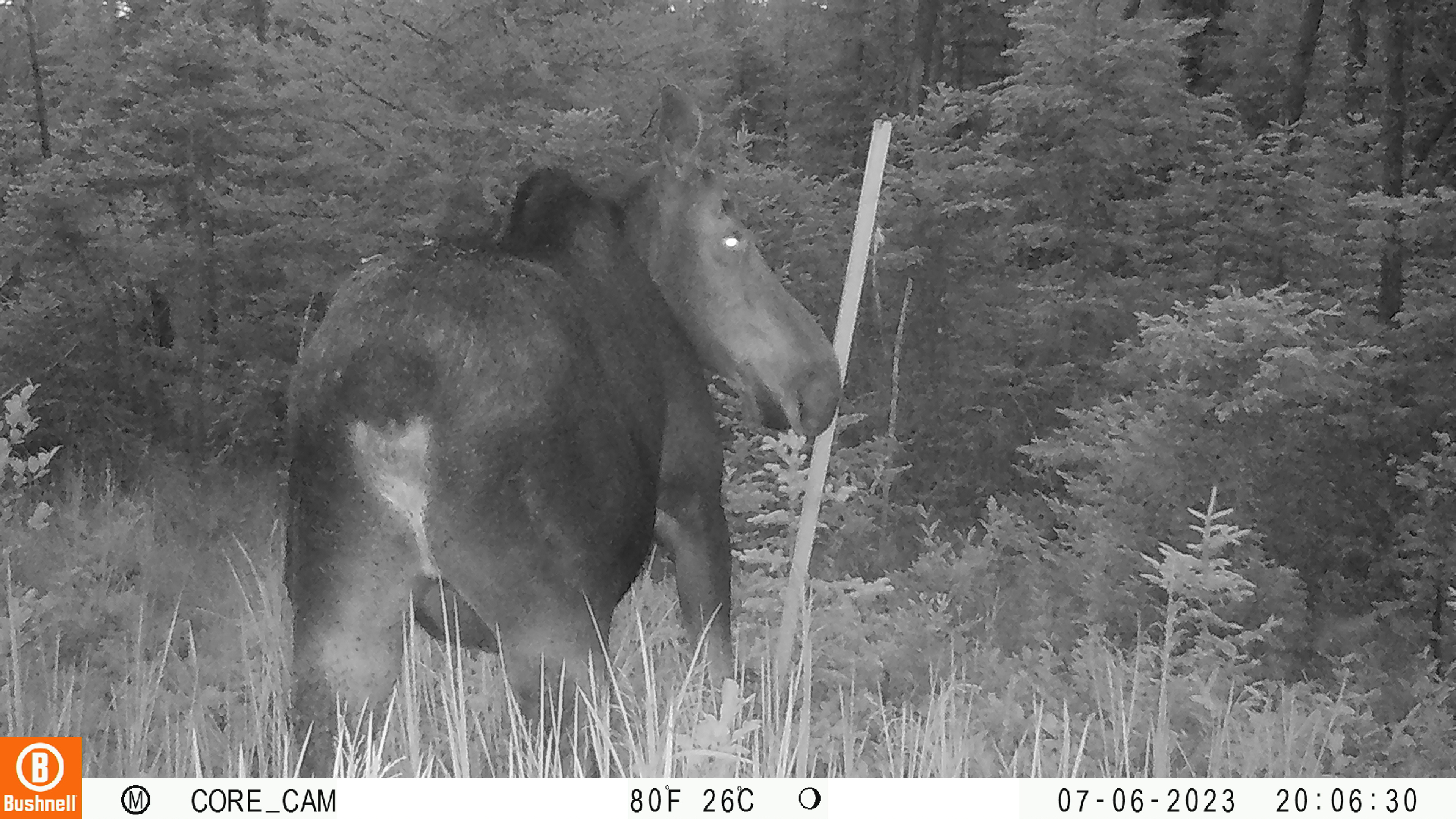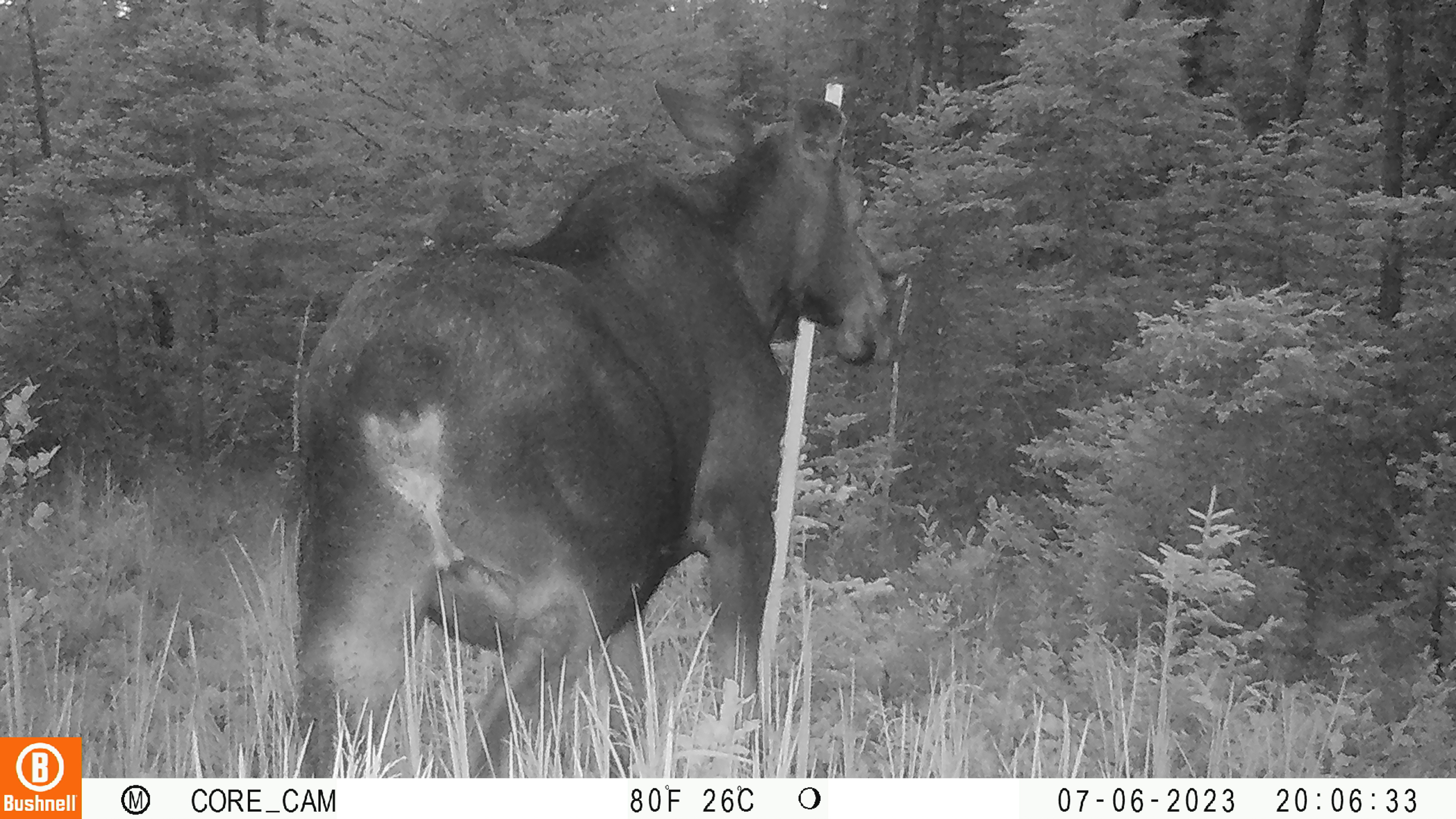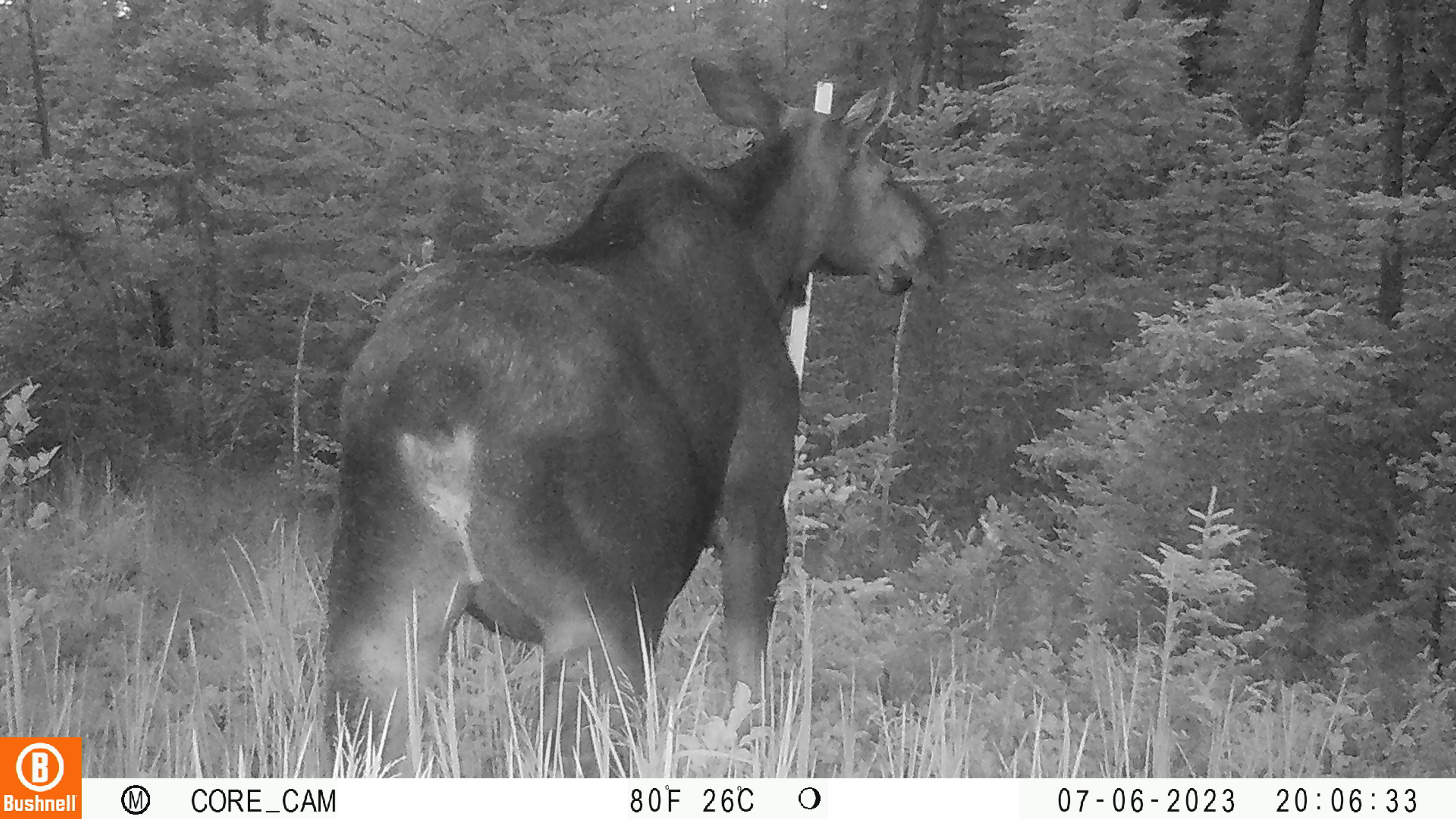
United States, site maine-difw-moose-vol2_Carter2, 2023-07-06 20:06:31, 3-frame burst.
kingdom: Animalia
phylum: Chordata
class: Mammalia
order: Artiodactyla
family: Cervidae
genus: Alces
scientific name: Alces alces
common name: moose